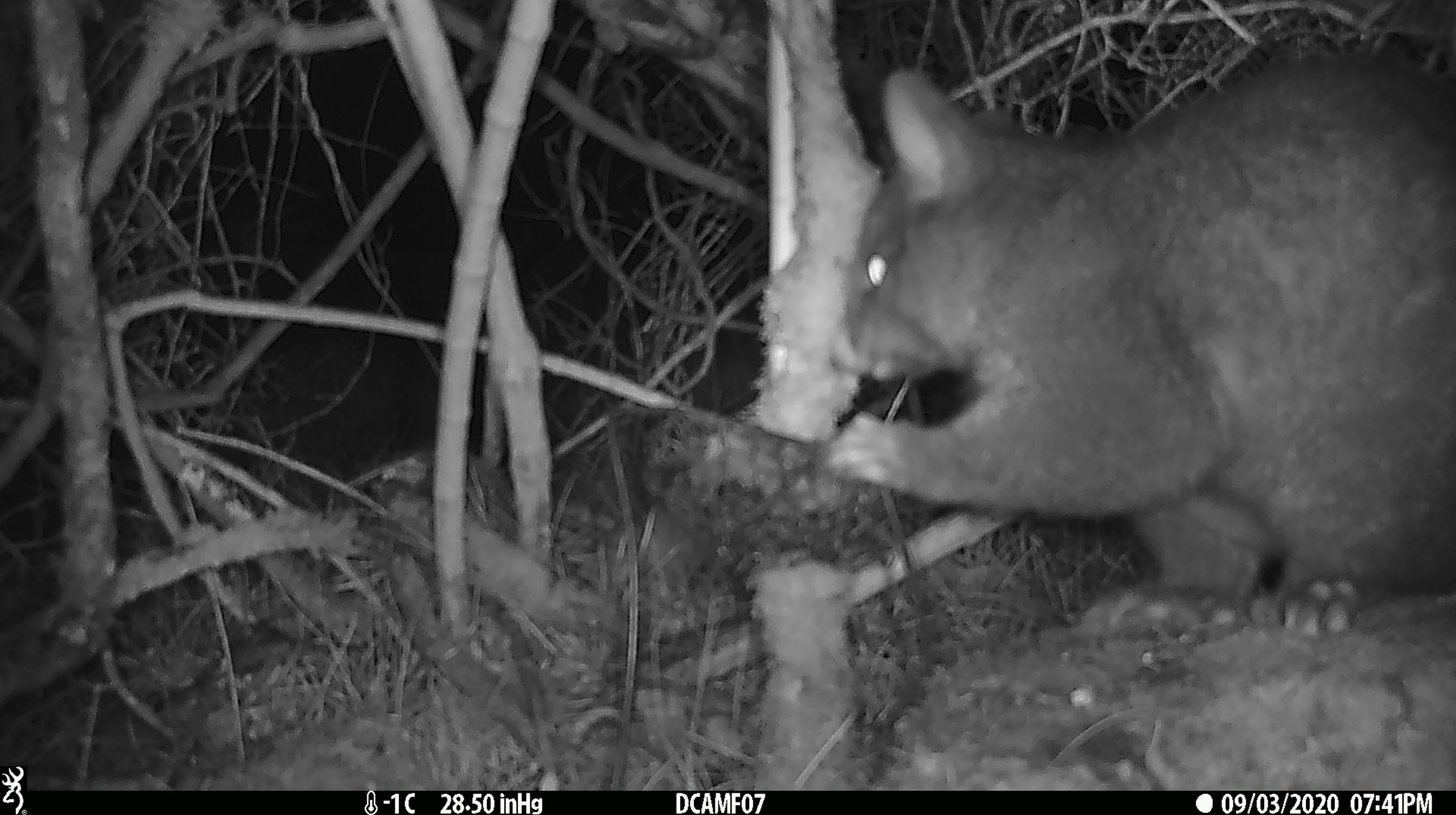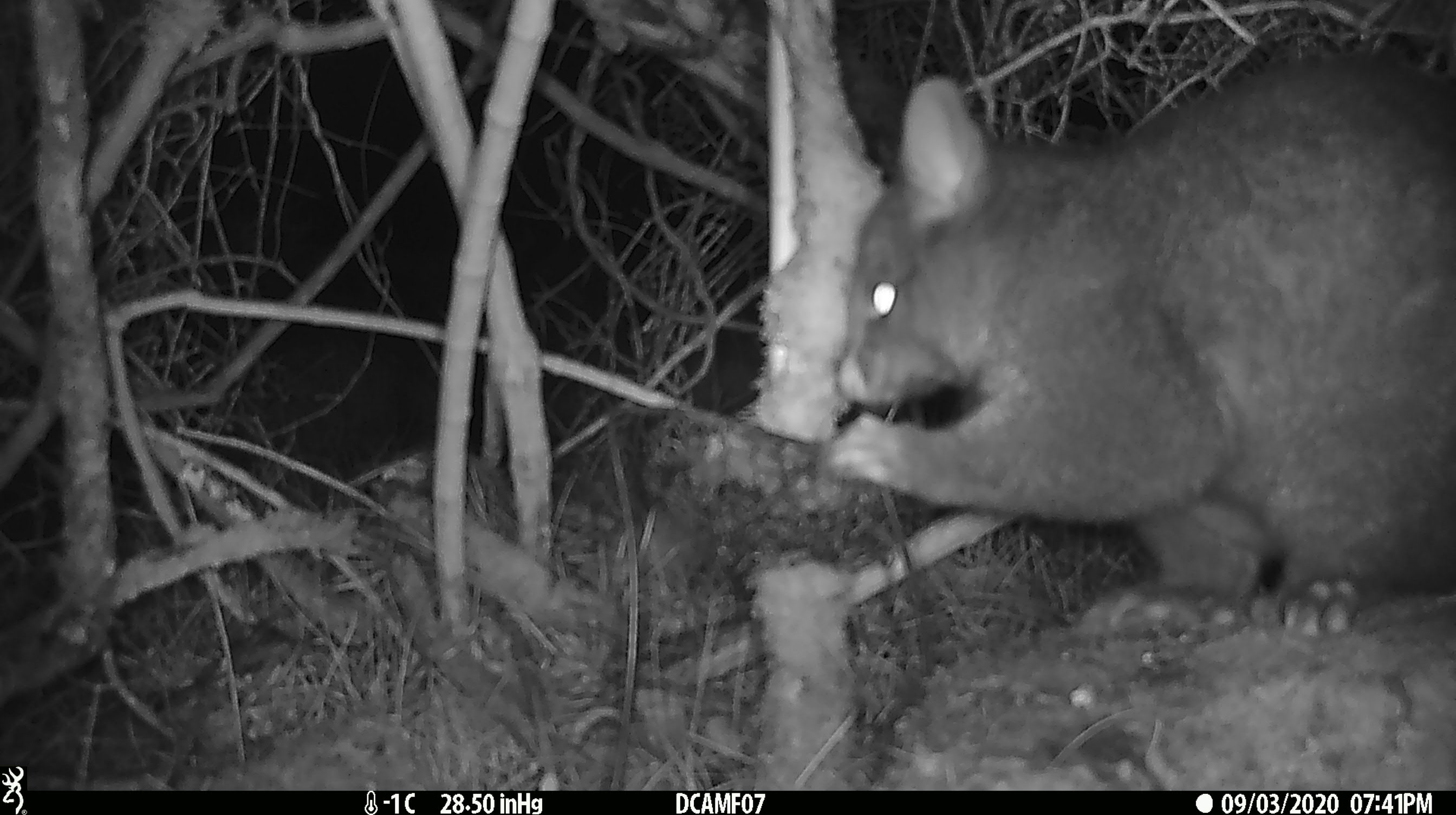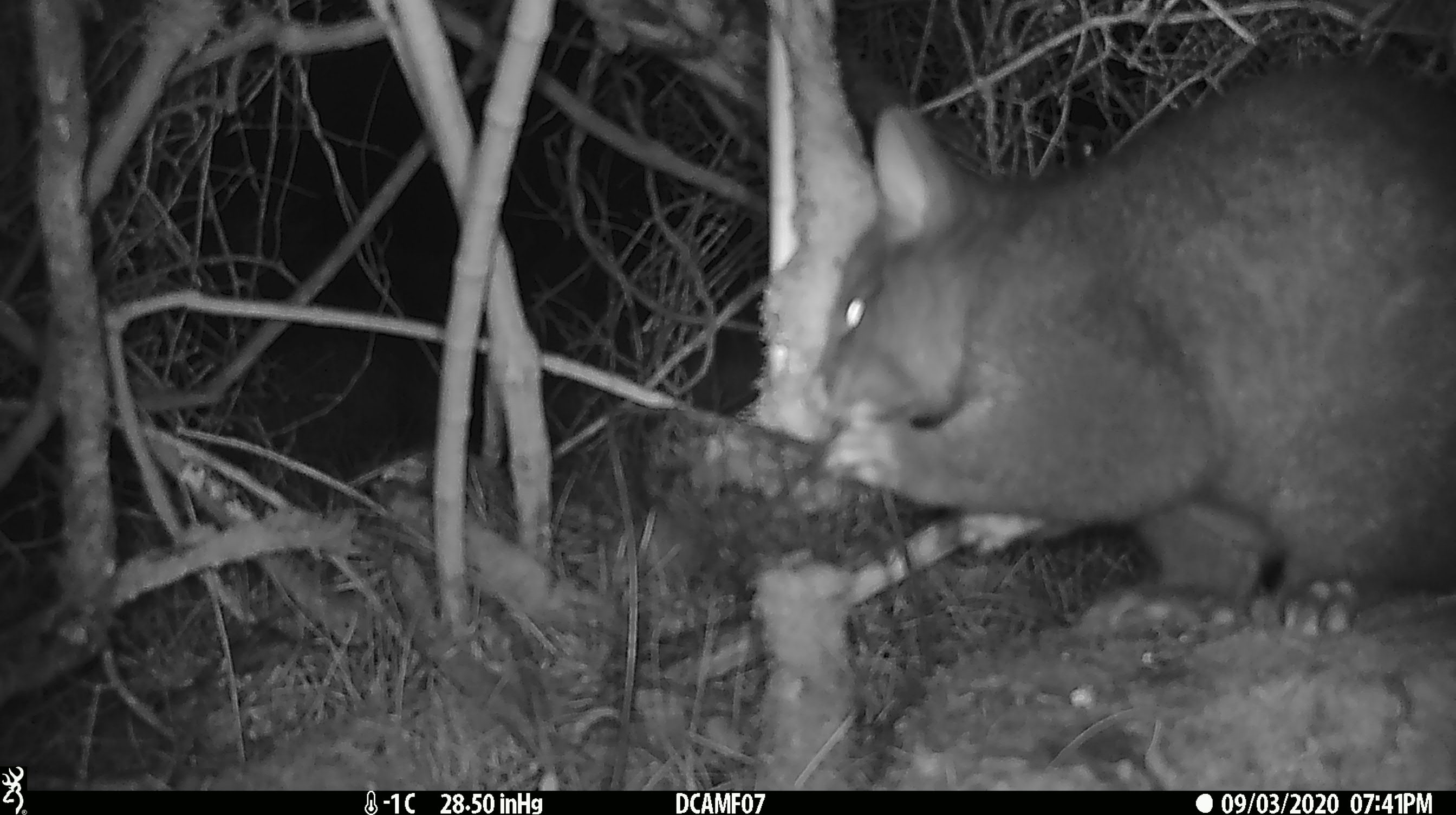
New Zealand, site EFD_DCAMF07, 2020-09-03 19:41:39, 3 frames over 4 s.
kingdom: Animalia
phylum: Chordata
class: Mammalia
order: Diprotodontia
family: Phalangeridae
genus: Trichosurus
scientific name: Trichosurus vulpecula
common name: common brushtail possum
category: possum